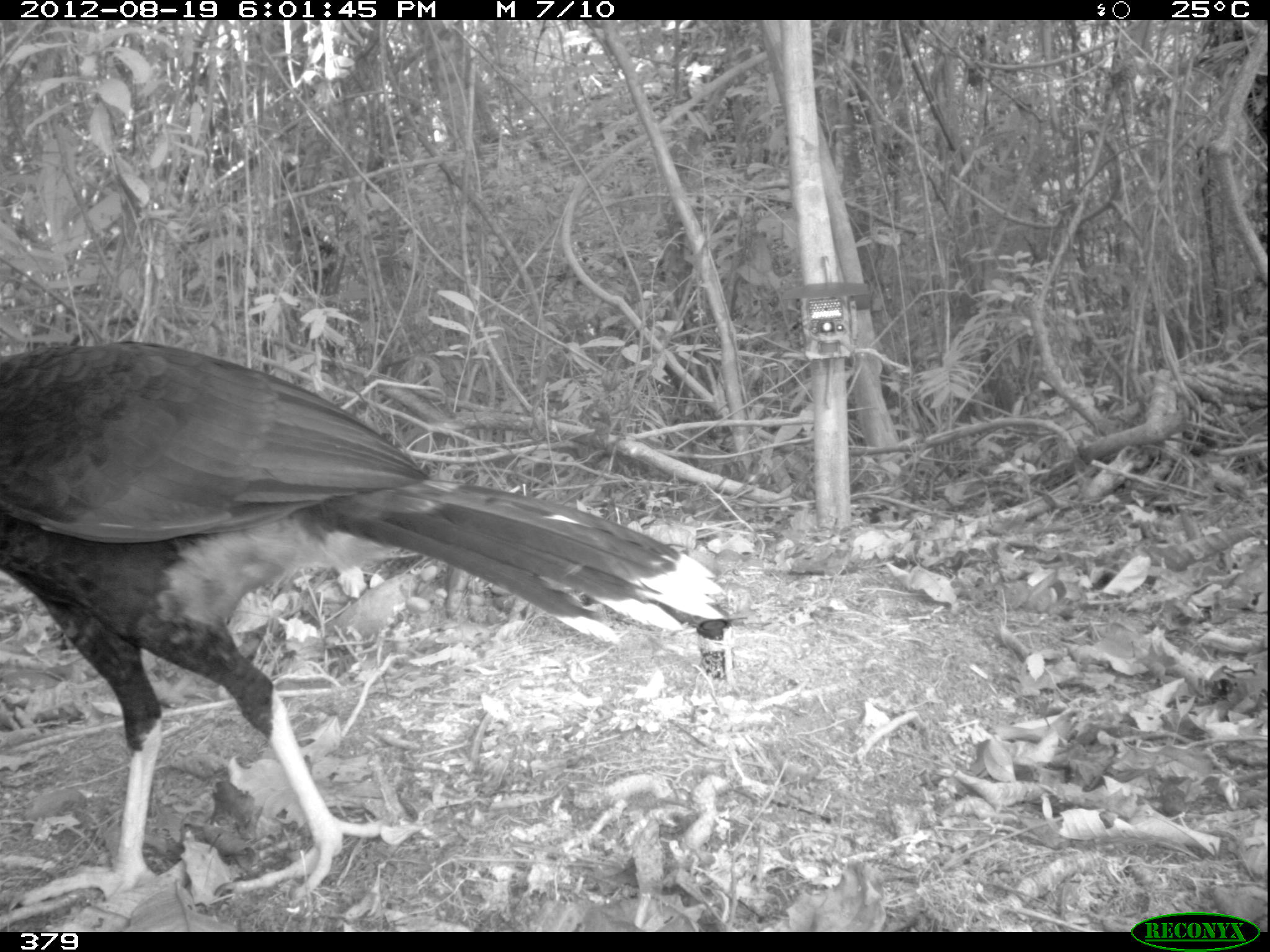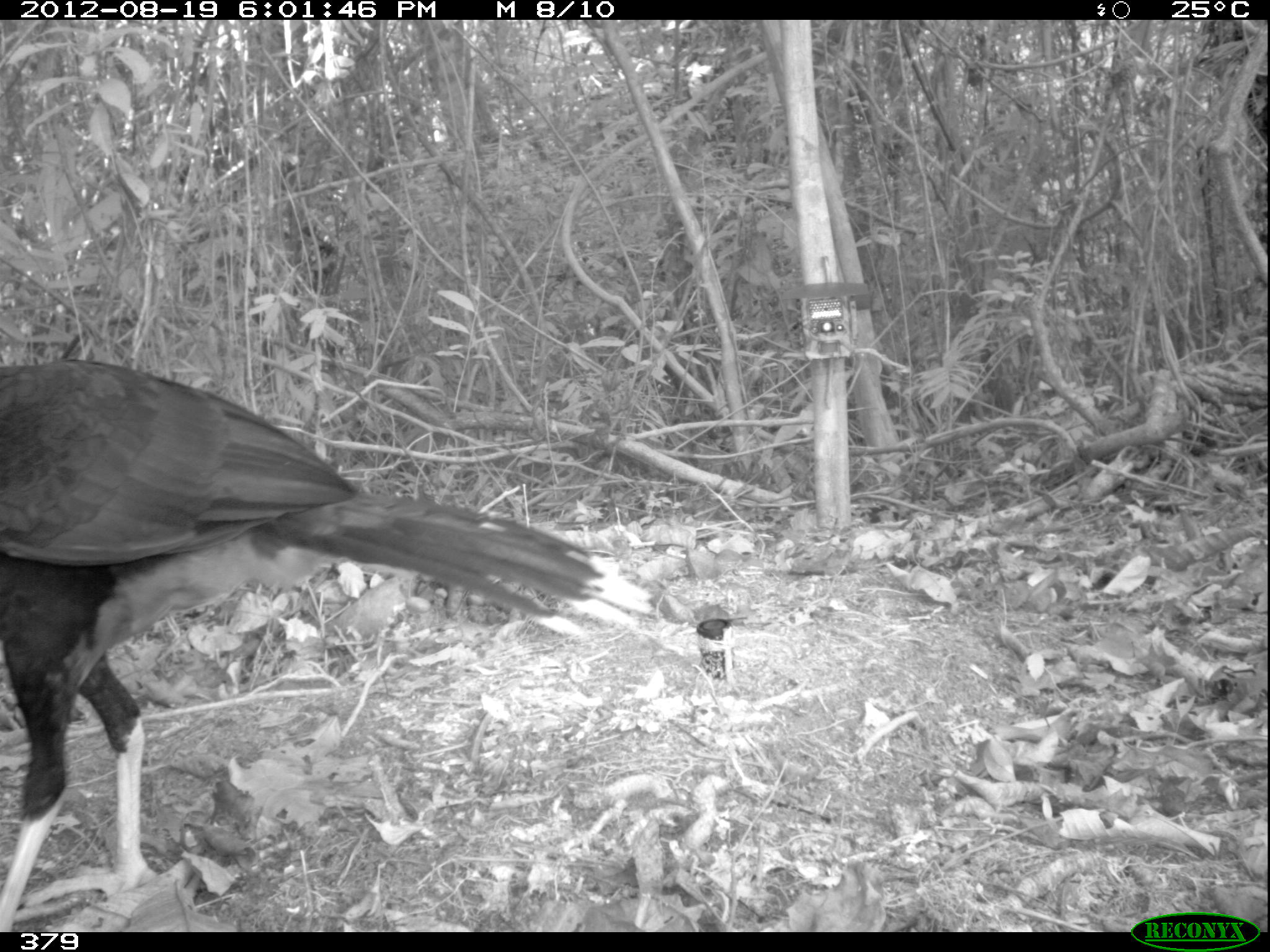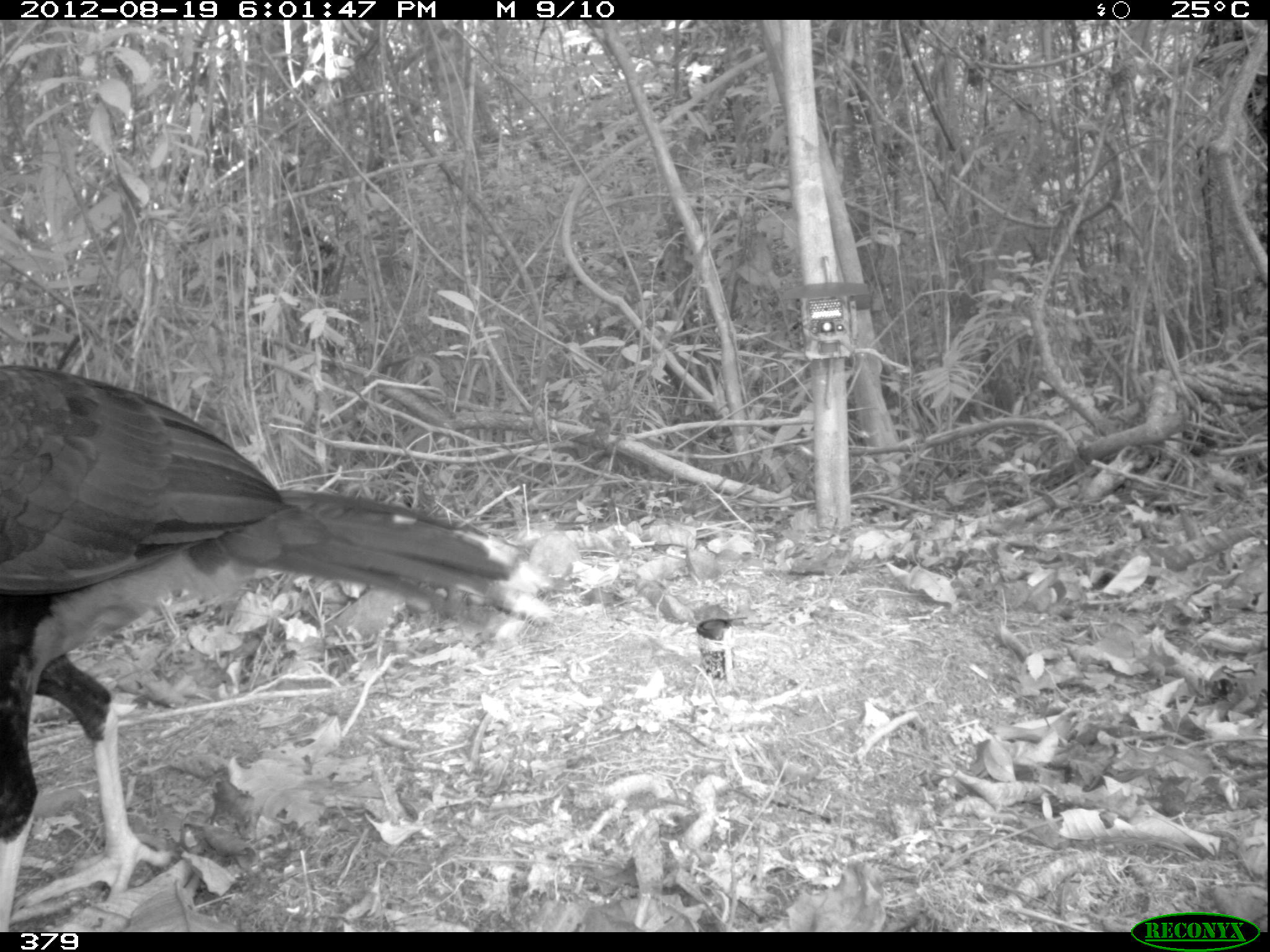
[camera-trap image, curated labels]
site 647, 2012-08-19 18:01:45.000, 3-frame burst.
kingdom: Animalia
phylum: Chordata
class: Aves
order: Galliformes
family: Cracidae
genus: Mitu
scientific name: Mitu tuberosum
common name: razor-billed curassow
Mitu tuberosum (razor-billed curassow).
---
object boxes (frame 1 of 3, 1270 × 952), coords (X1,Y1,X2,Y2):
mitu tuberosum: (1,339,725,921)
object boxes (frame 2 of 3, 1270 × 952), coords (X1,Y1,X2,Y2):
mitu tuberosum: (1,357,652,925)